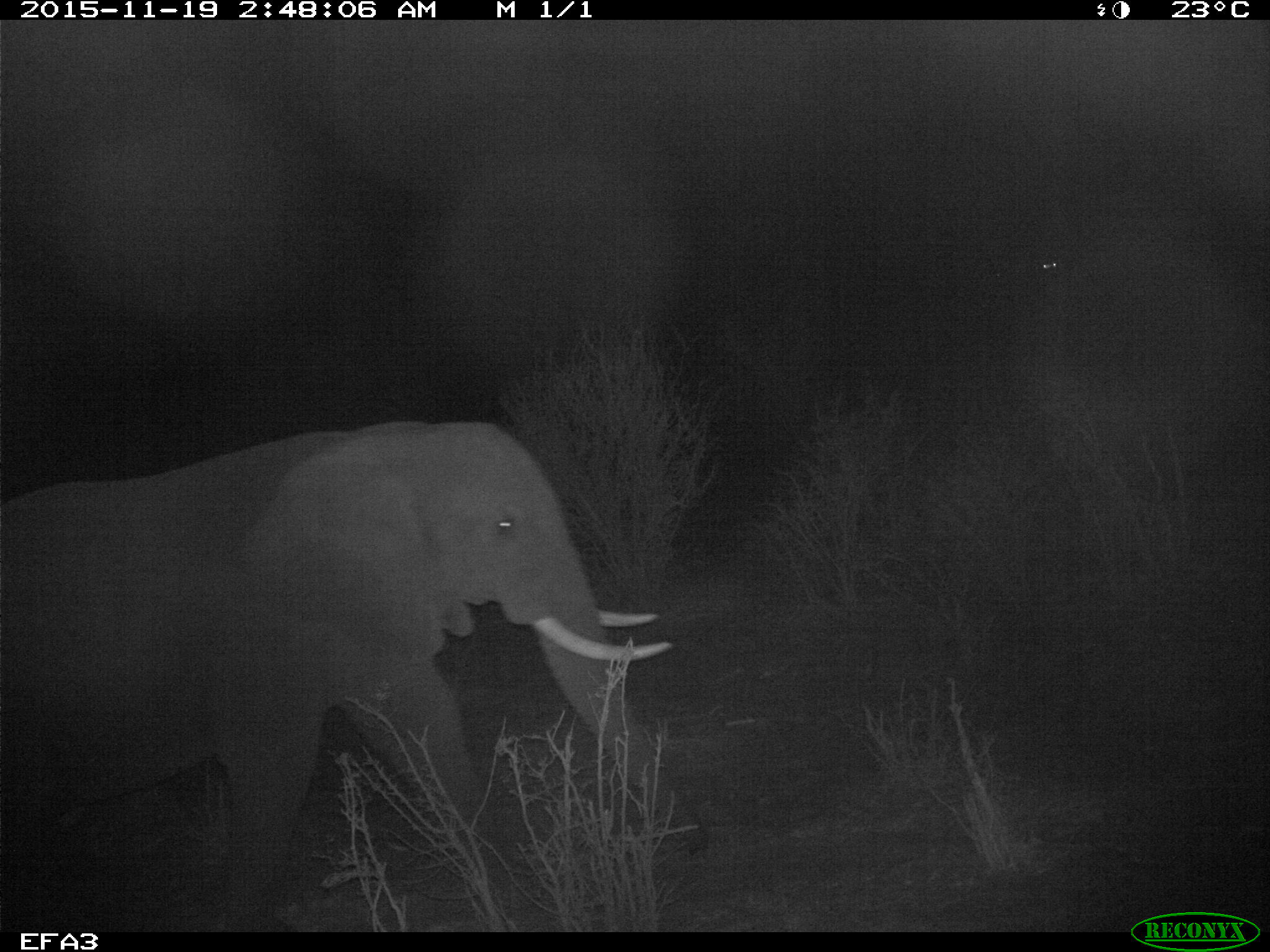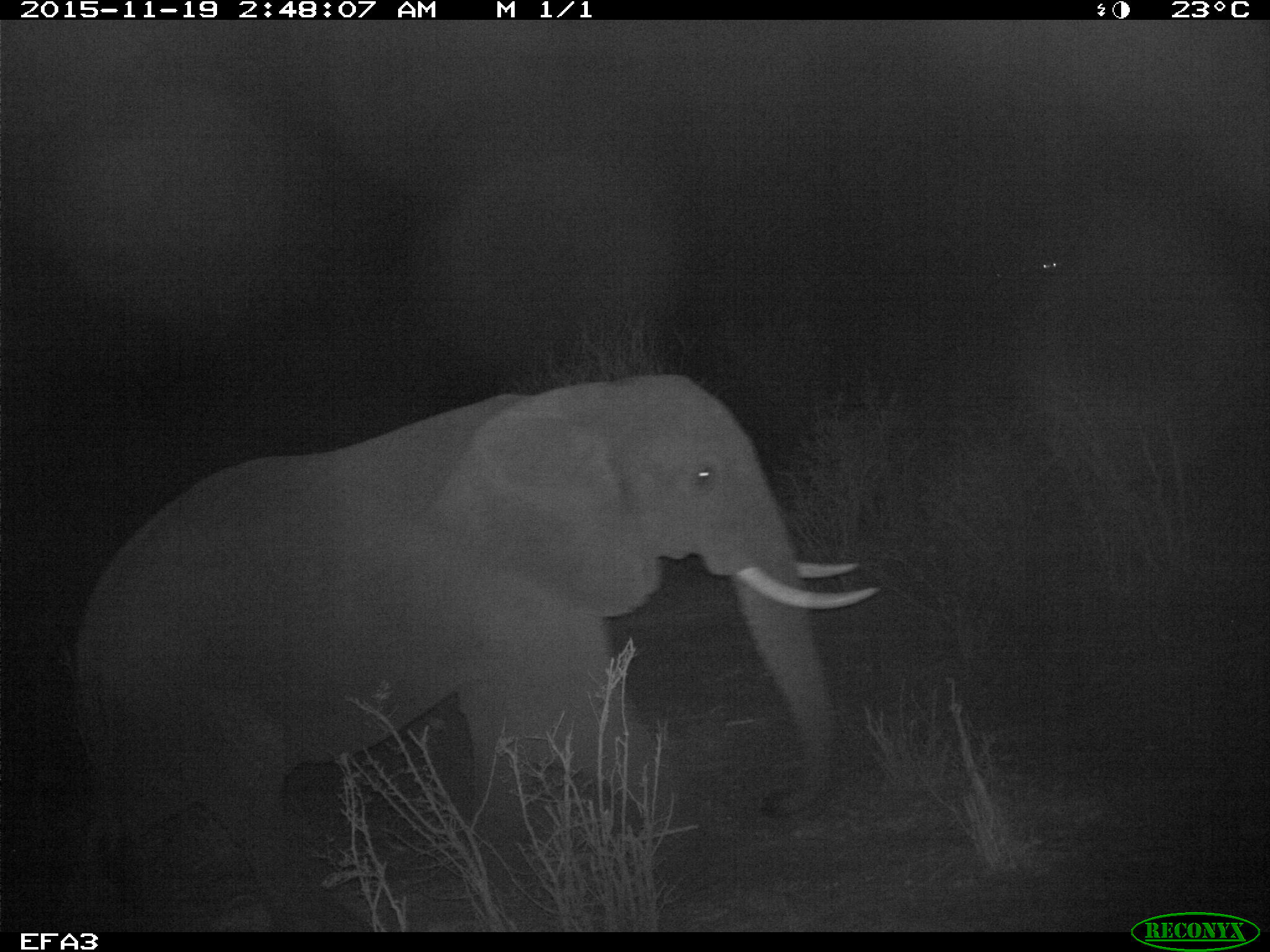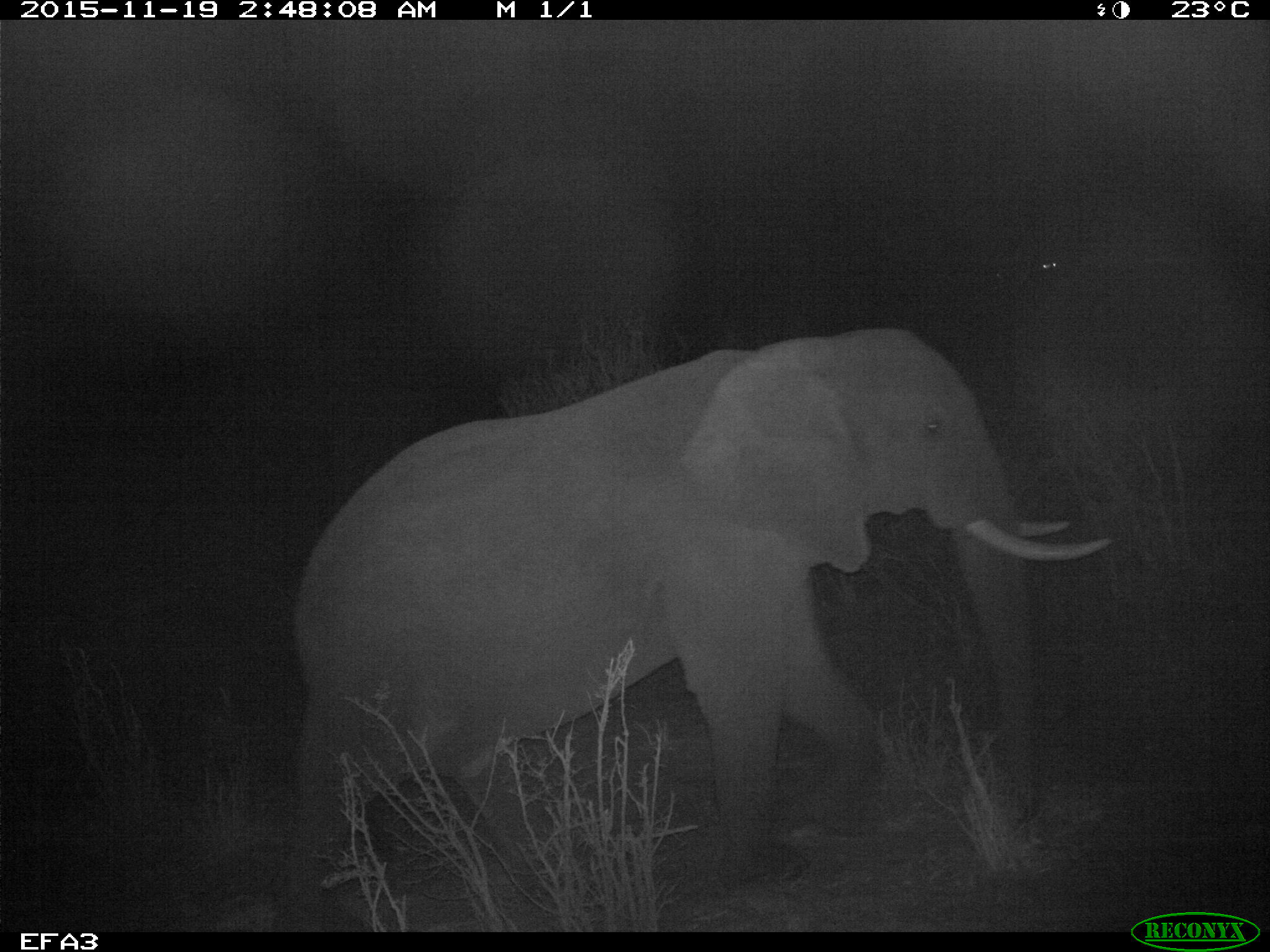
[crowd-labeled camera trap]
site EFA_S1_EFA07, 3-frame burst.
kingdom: Animalia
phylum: Chordata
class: Mammalia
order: Proboscidea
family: Elephantidae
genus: Loxodonta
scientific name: Loxodonta africana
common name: african bush elephant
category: elephant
Elephant (african bush elephant) (Loxodonta africana), count 1. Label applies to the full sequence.